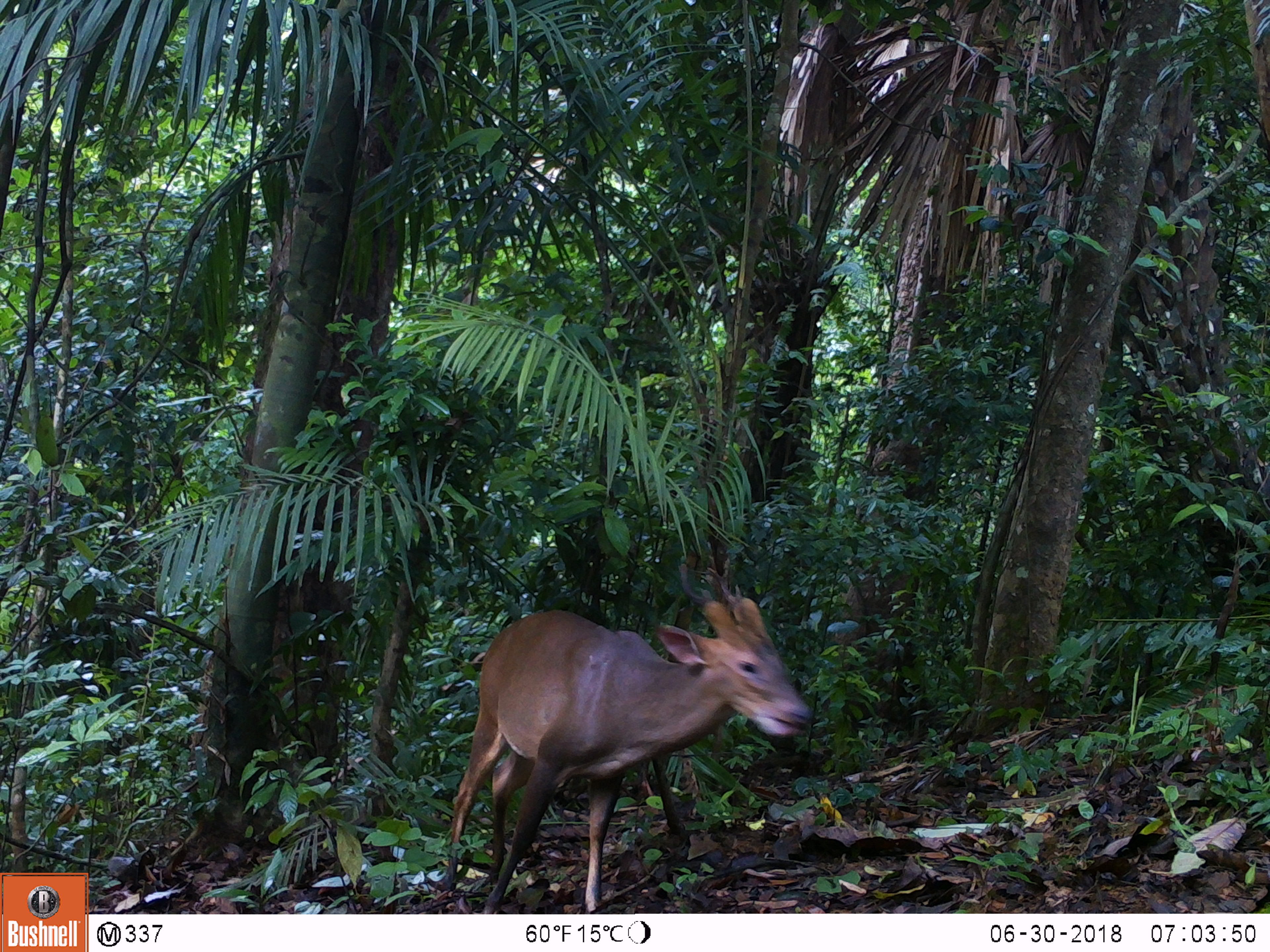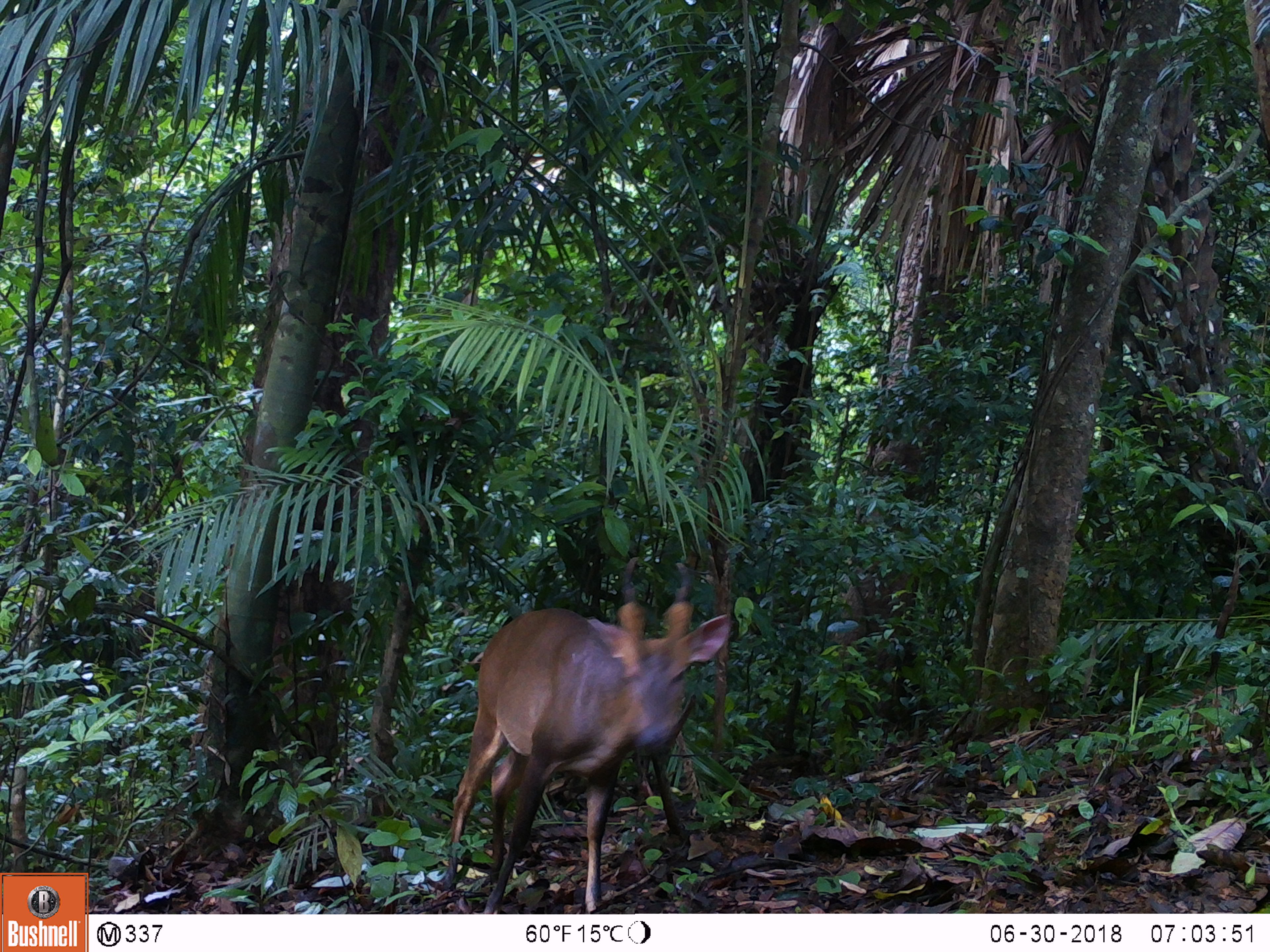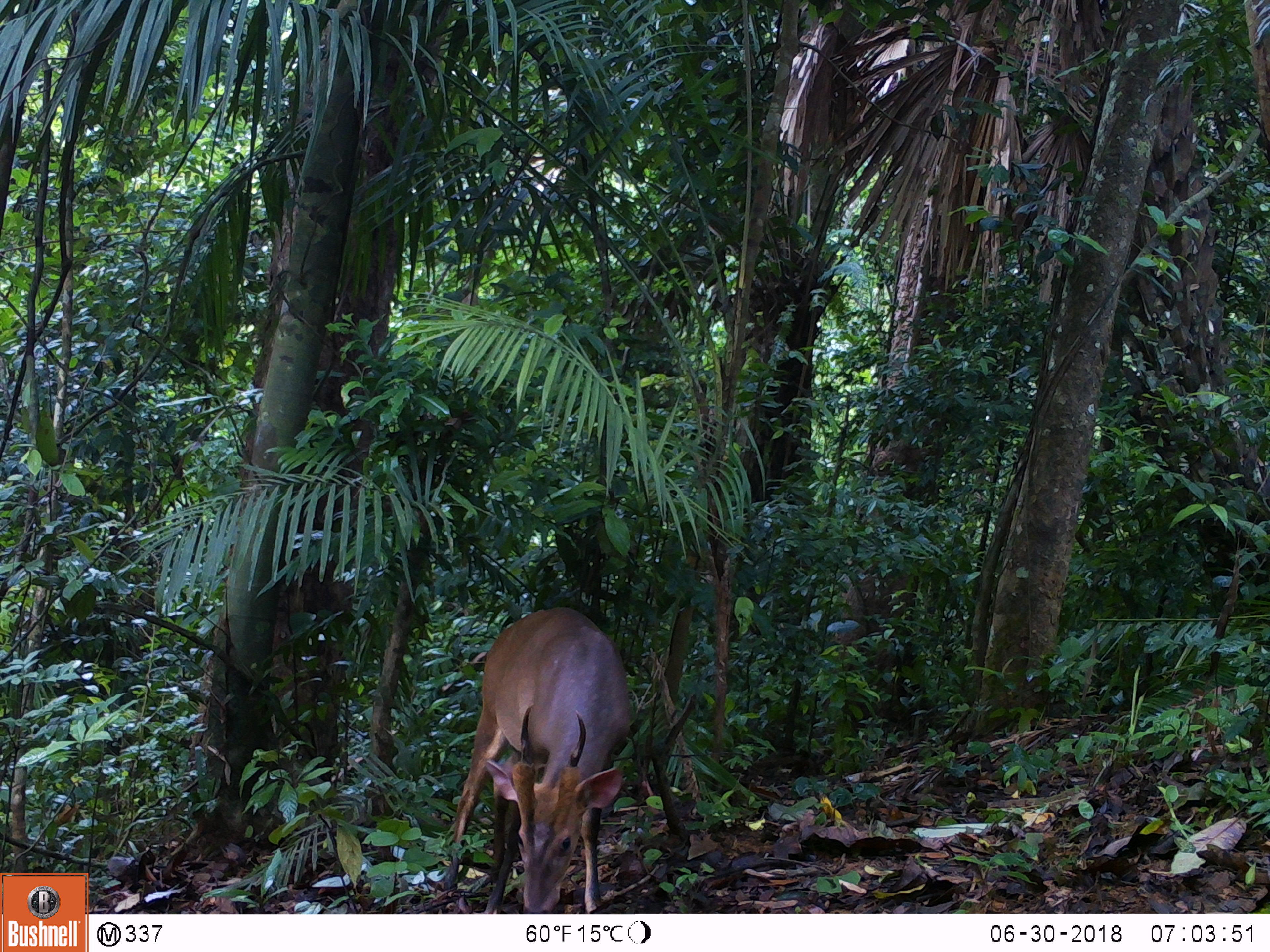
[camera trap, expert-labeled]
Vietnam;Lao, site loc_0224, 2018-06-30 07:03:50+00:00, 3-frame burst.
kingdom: Animalia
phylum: Chordata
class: Mammalia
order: Artiodactyla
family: Cervidae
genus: Muntiacus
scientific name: Muntiacus vuquangensis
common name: large-antlered muntjac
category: large antlered muntjac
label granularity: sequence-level